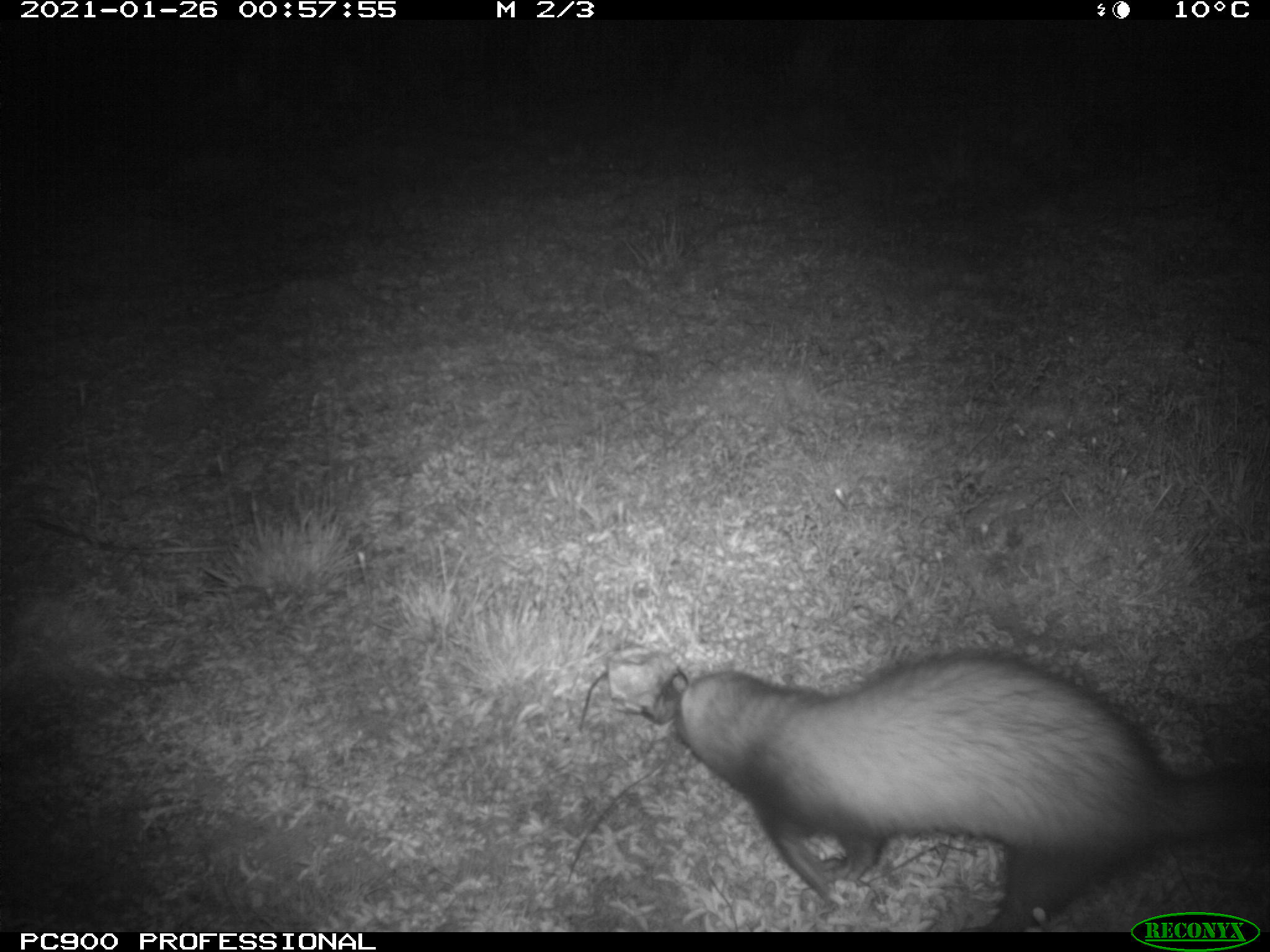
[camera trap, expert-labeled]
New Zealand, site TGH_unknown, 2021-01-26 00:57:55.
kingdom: Animalia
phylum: Chordata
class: Mammalia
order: Carnivora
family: Mustelidae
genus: Mustela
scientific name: Mustela furo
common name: ferret